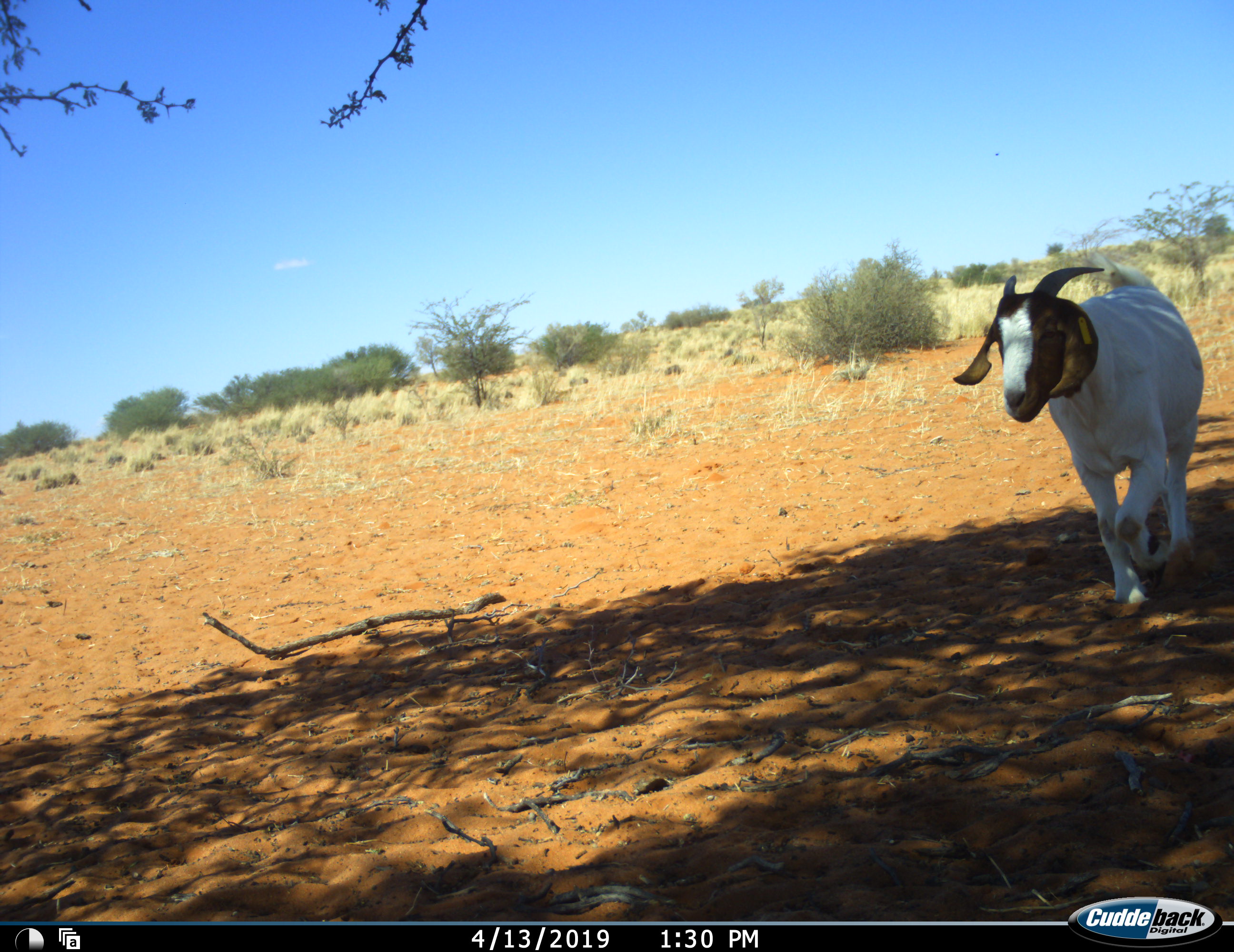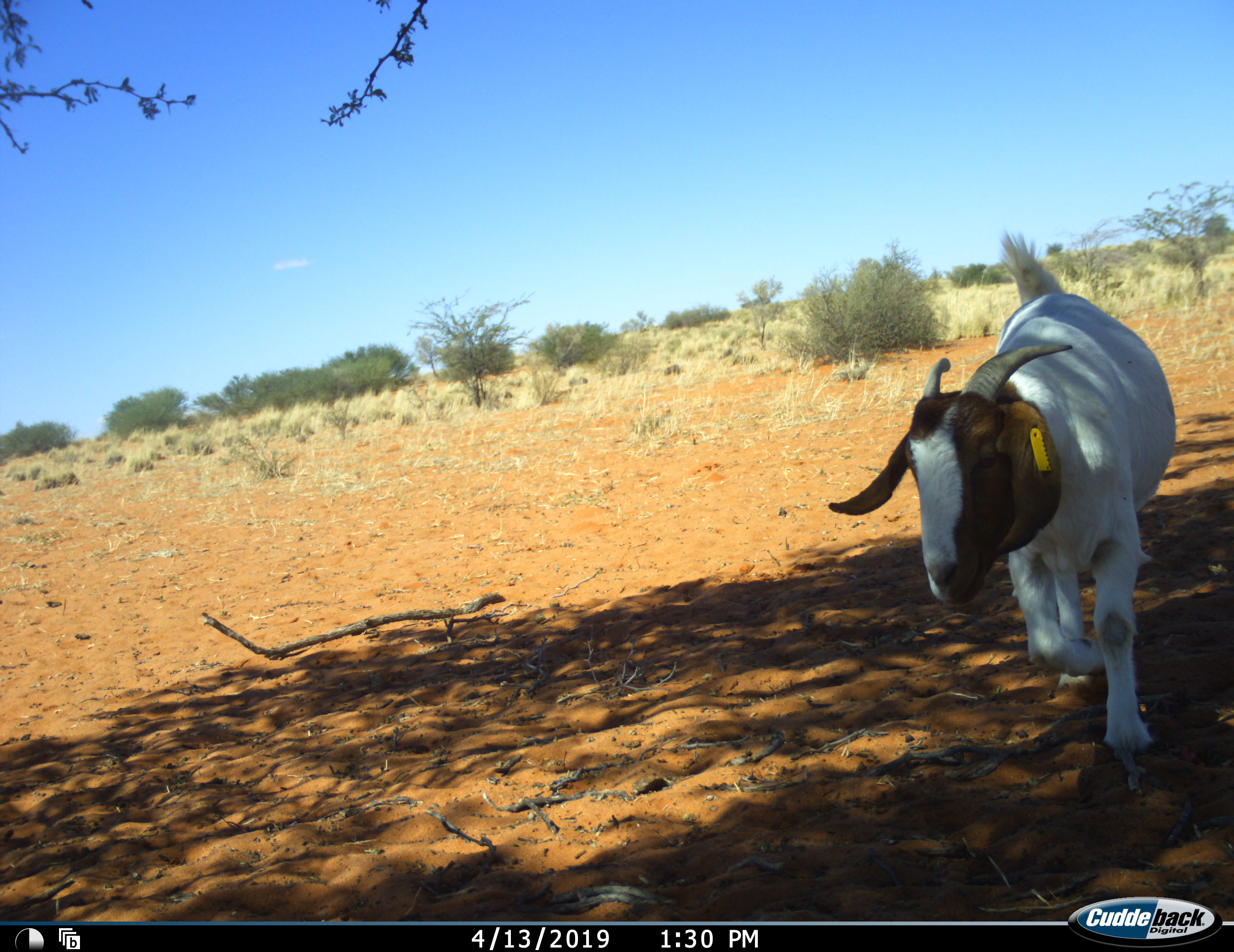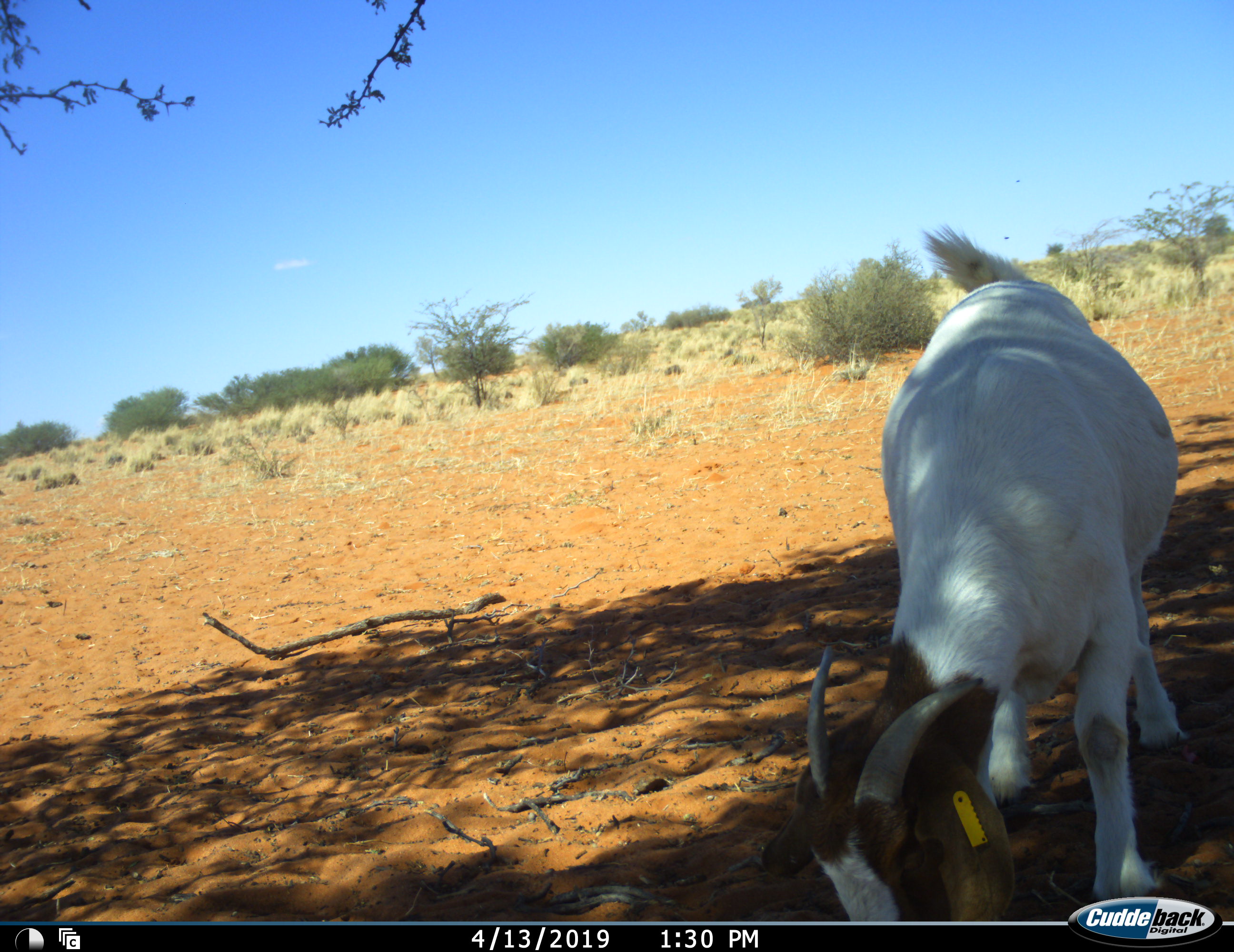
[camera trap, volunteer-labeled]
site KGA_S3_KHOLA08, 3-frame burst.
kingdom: Animalia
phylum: Chordata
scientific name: Vertebrata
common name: domestic animal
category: domesticanimal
Domesticanimal (domestic animal) (Vertebrata), count 1. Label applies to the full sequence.